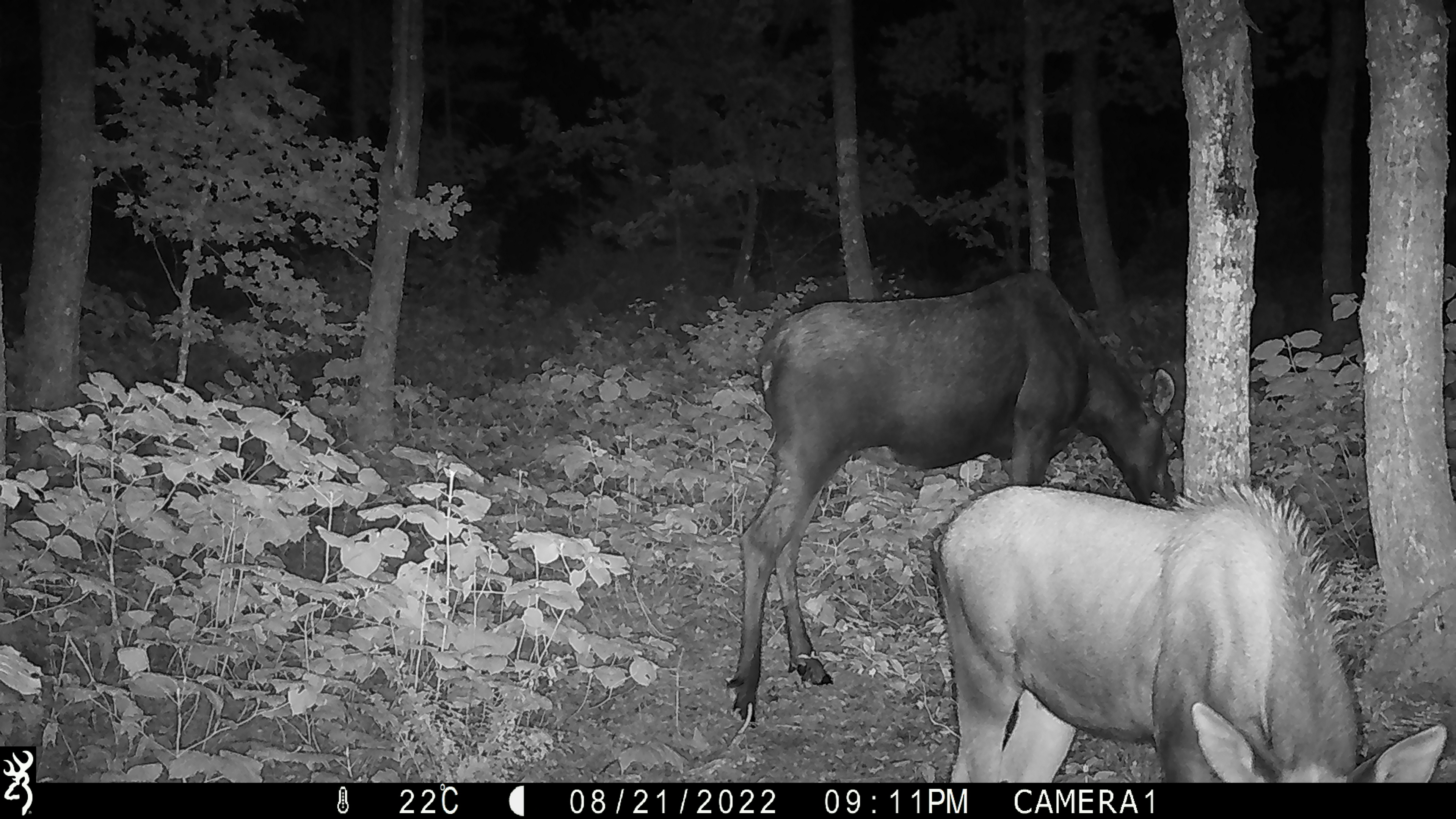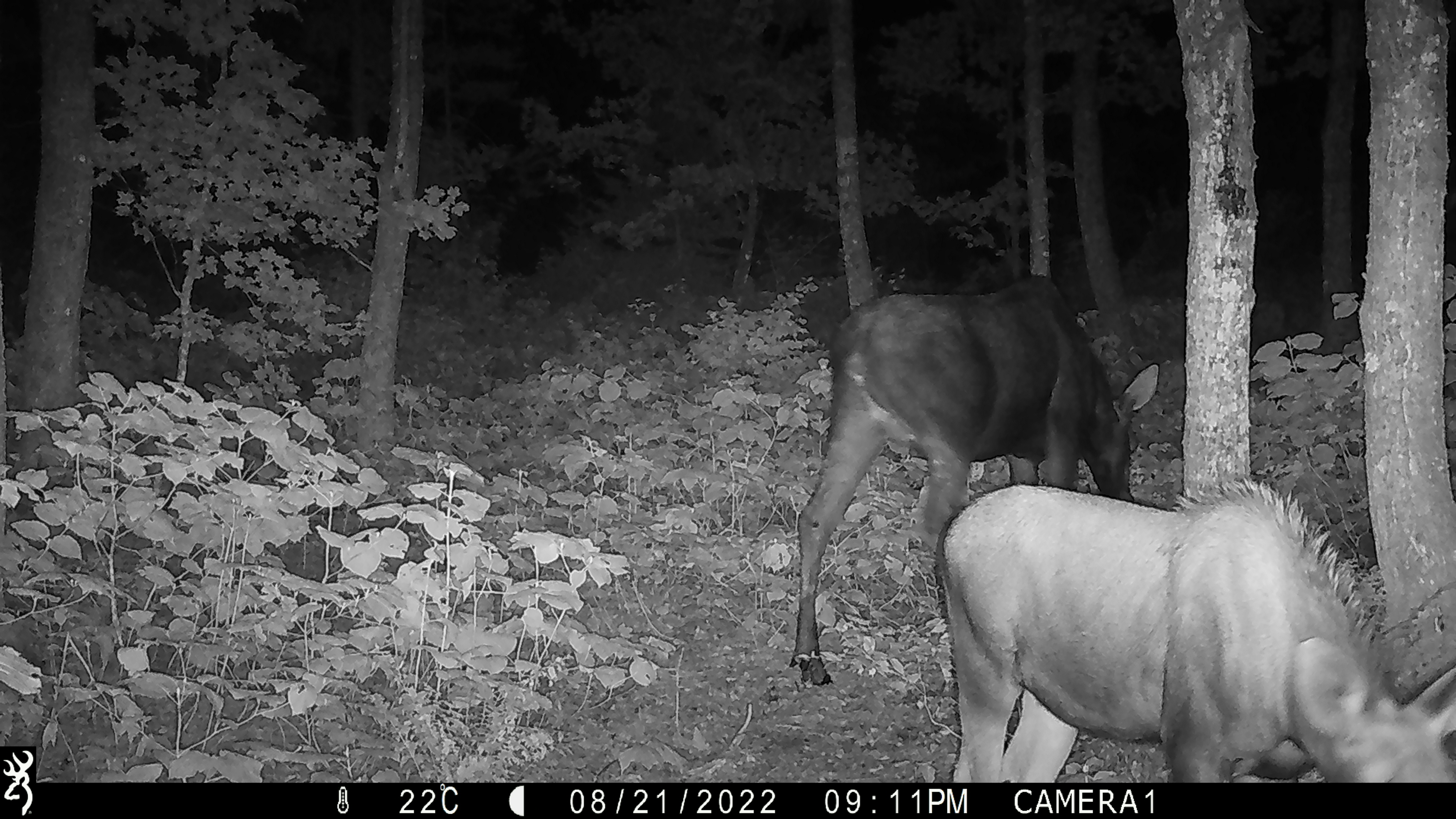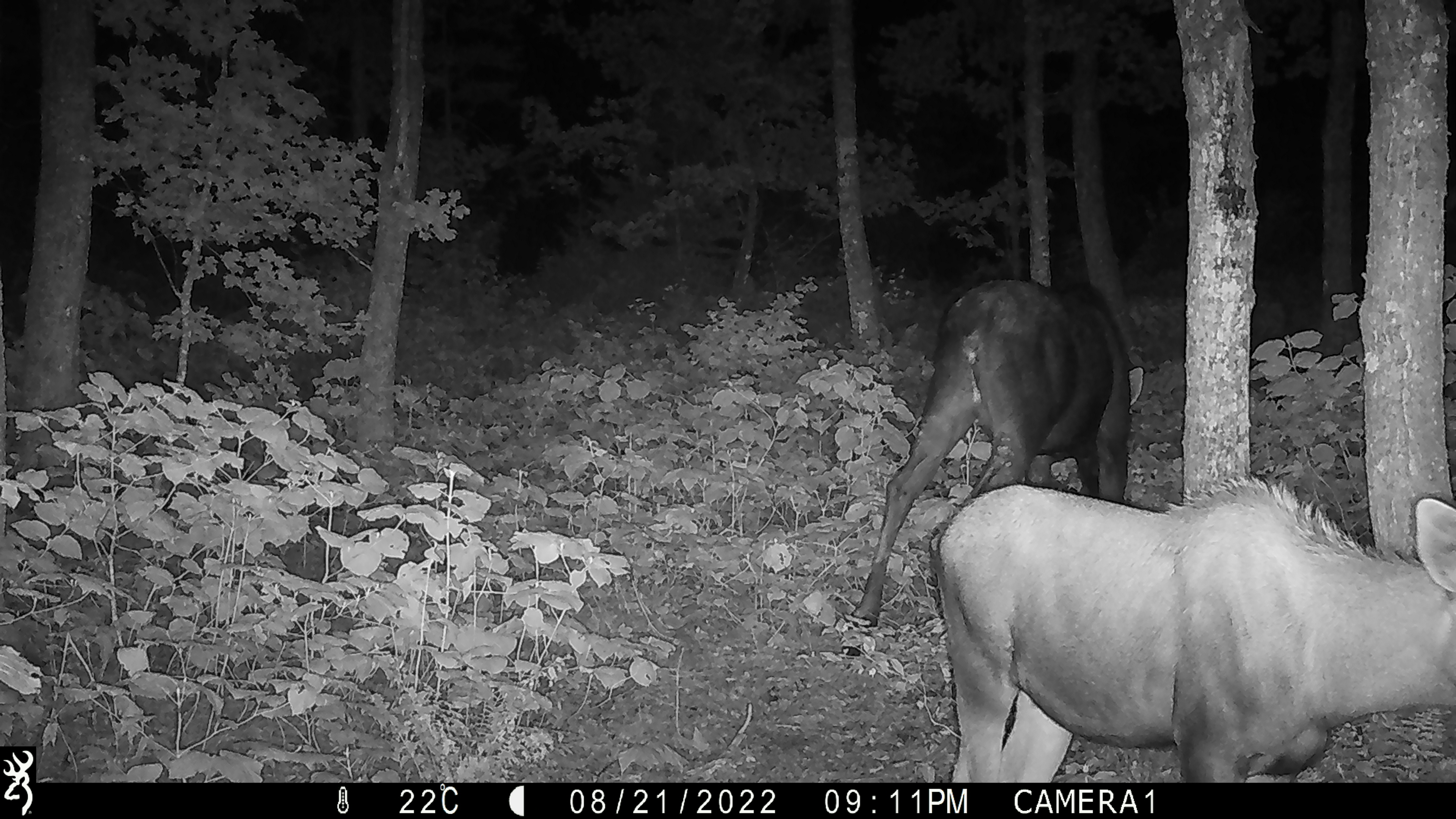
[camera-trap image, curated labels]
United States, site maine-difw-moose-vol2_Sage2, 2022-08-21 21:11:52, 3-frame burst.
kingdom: Animalia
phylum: Chordata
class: Mammalia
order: Artiodactyla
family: Cervidae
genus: Alces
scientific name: Alces alces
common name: moose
Moose (Alces alces).